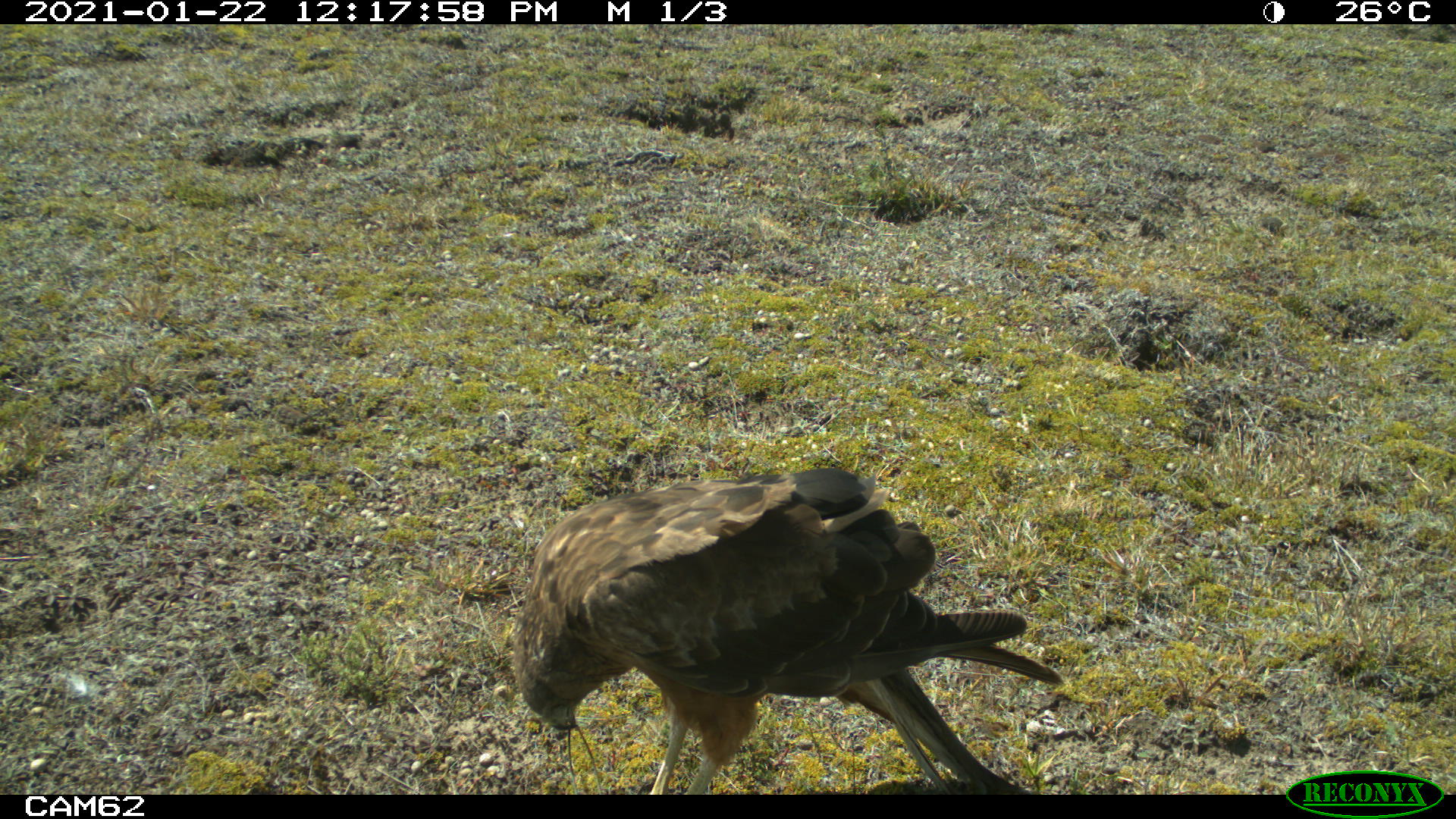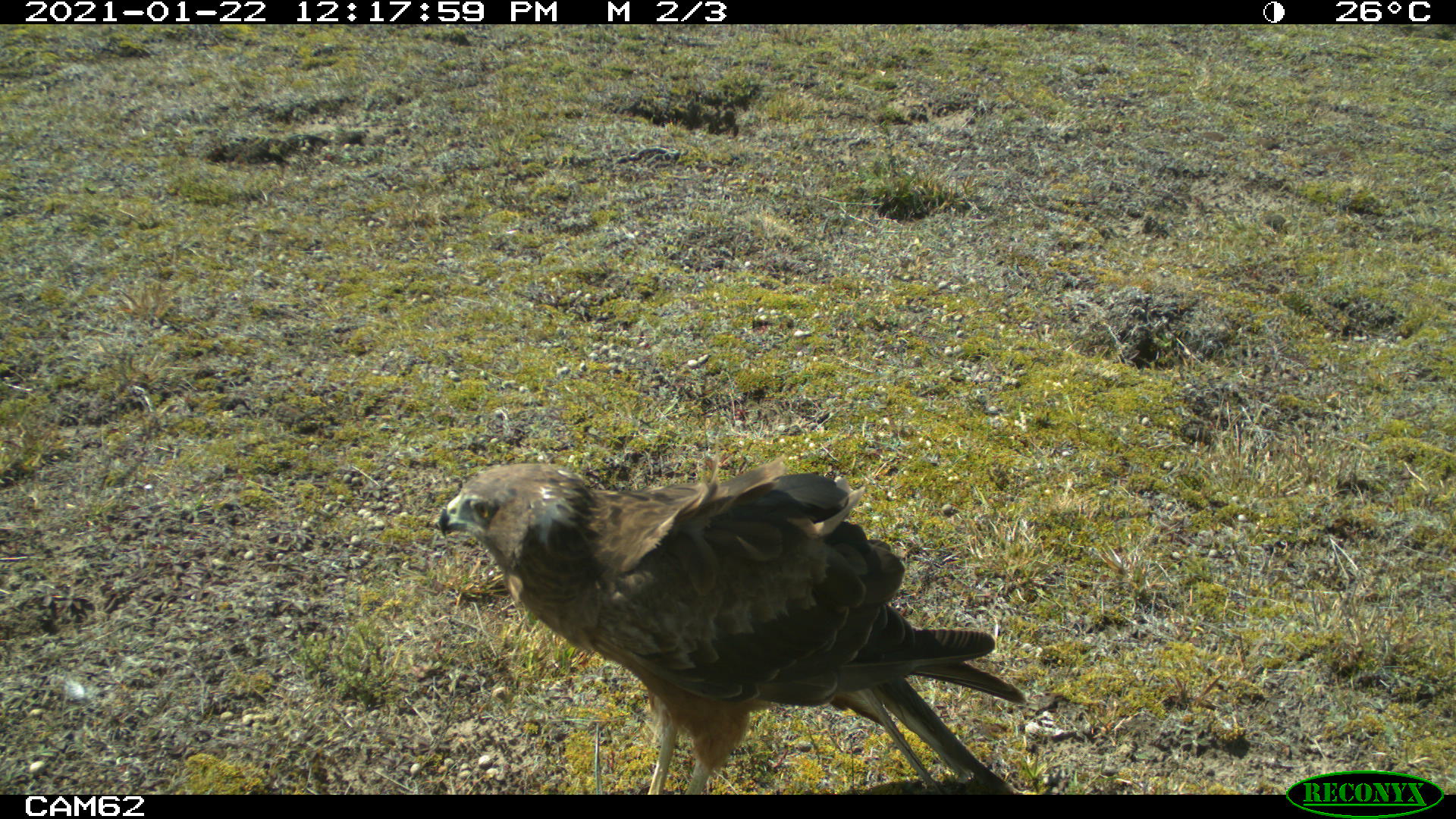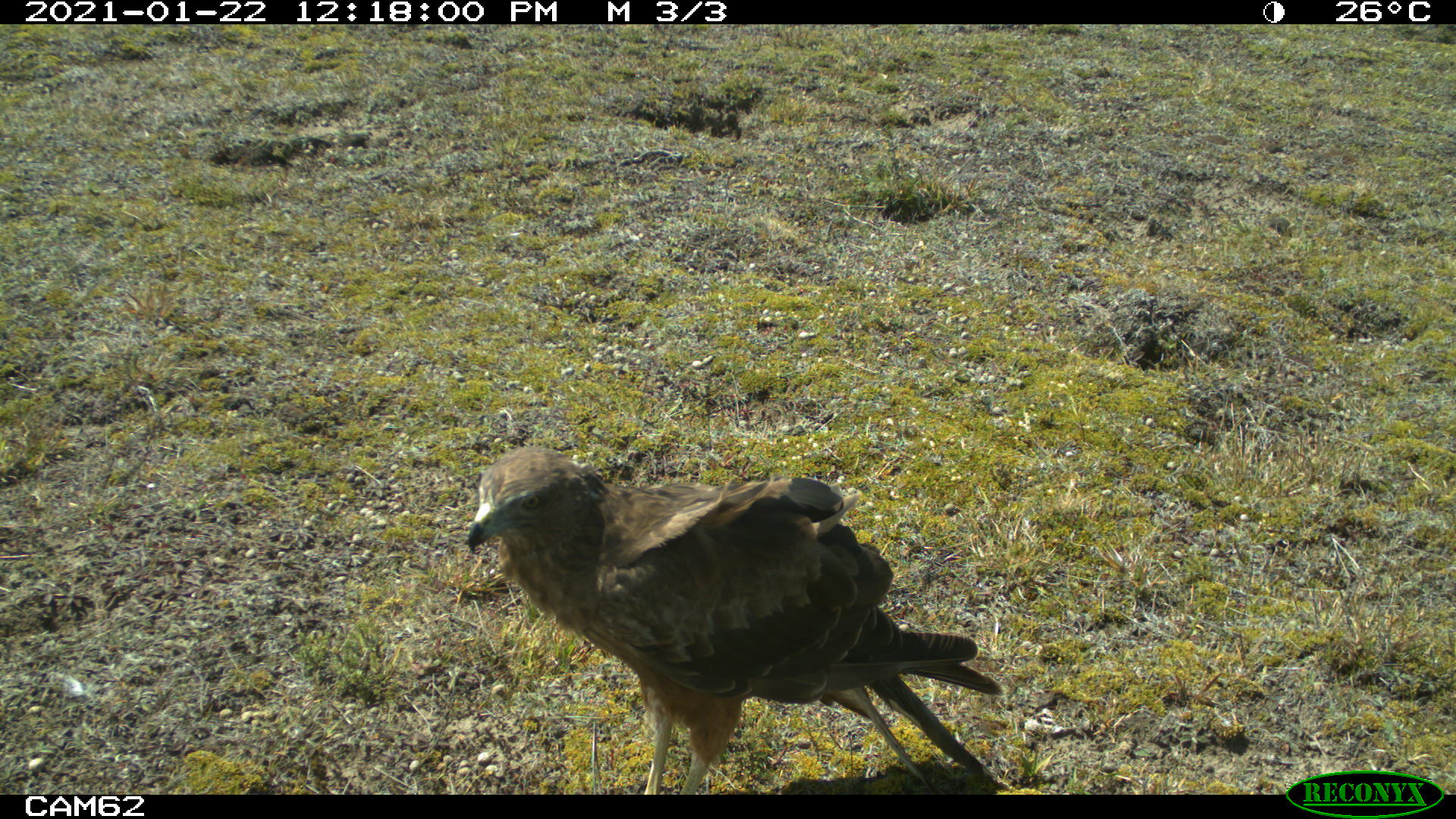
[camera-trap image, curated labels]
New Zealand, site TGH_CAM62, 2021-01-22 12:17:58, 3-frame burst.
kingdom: Animalia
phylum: Chordata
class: Aves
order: Accipitriformes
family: Accipitridae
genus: Circus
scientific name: Circus approximans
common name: swamp harrier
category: harrier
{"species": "harrier (swamp harrier) (Circus approximans)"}